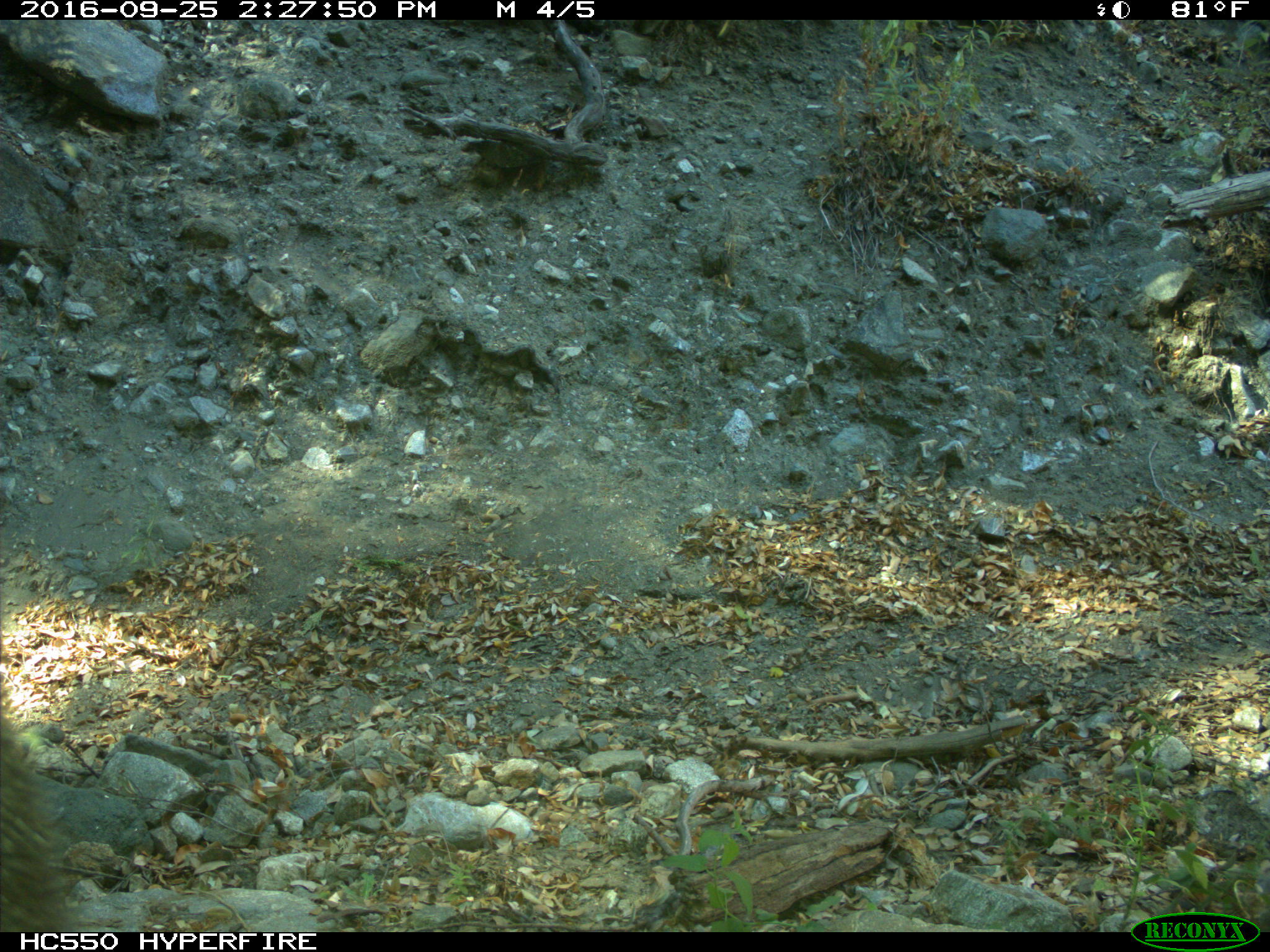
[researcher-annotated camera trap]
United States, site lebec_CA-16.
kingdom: Animalia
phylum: Chordata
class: Mammalia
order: Carnivora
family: Ursidae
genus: Ursus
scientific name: Ursus americanus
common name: american black bear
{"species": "Ursus americanus (american black bear)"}